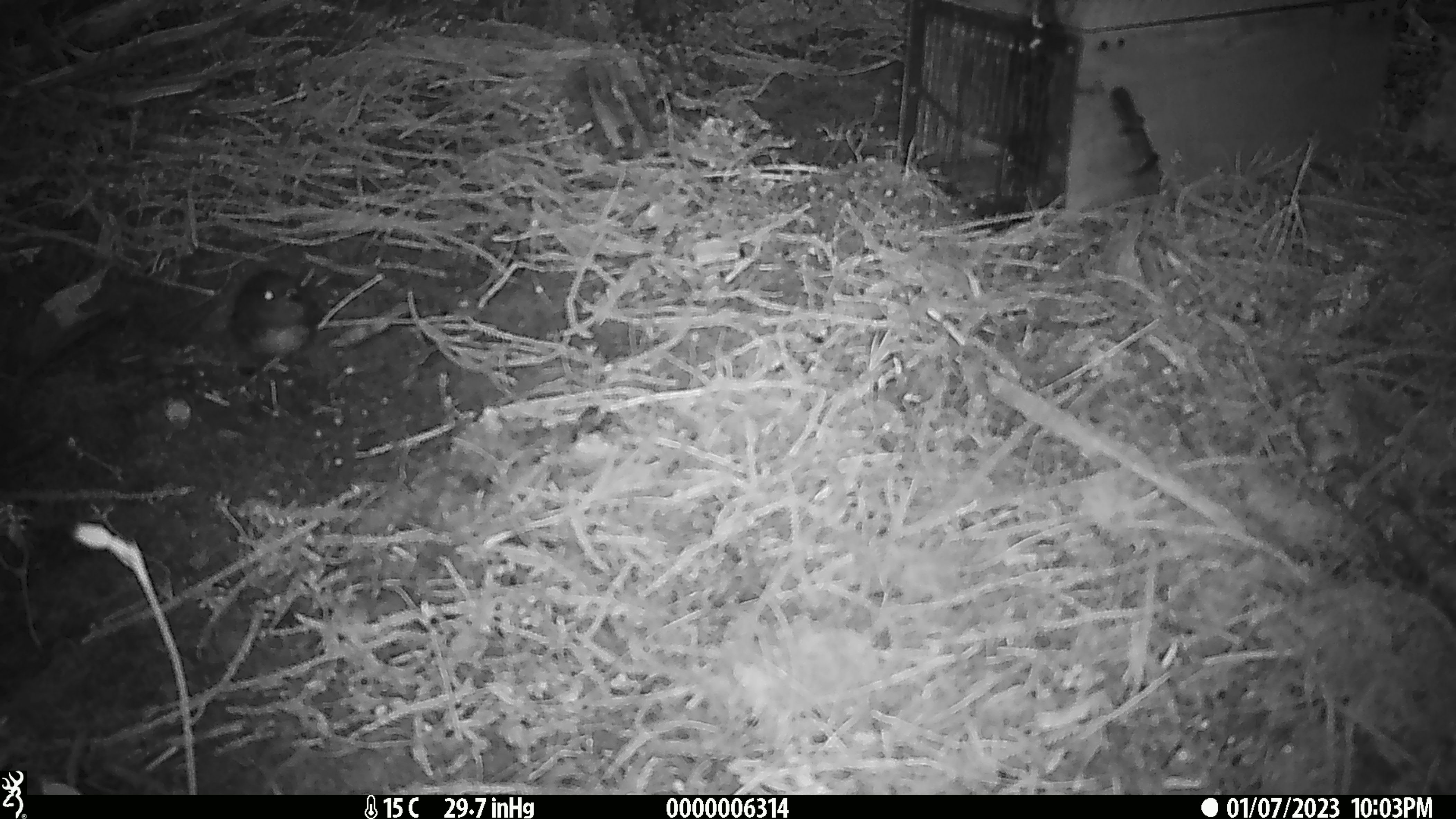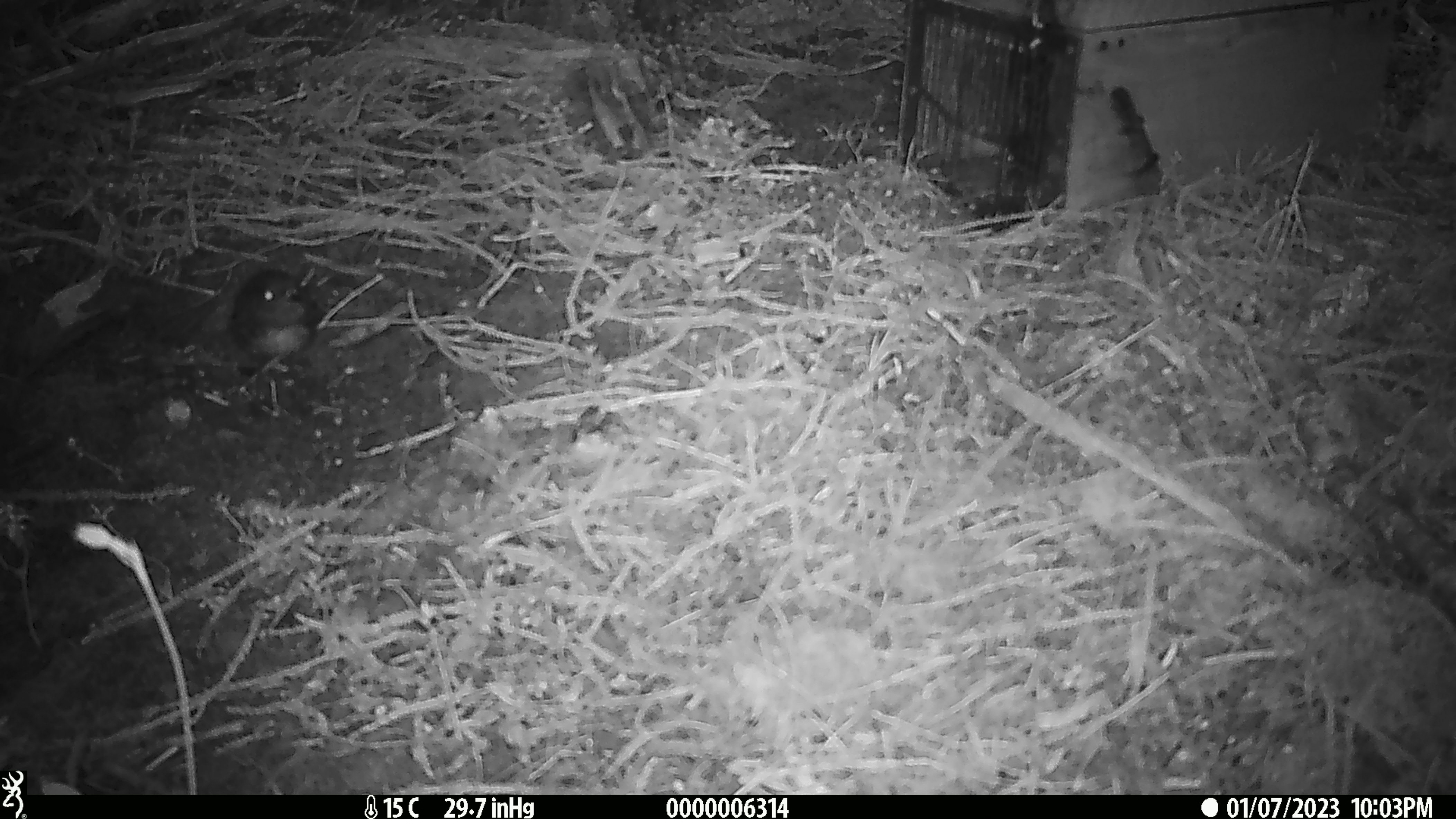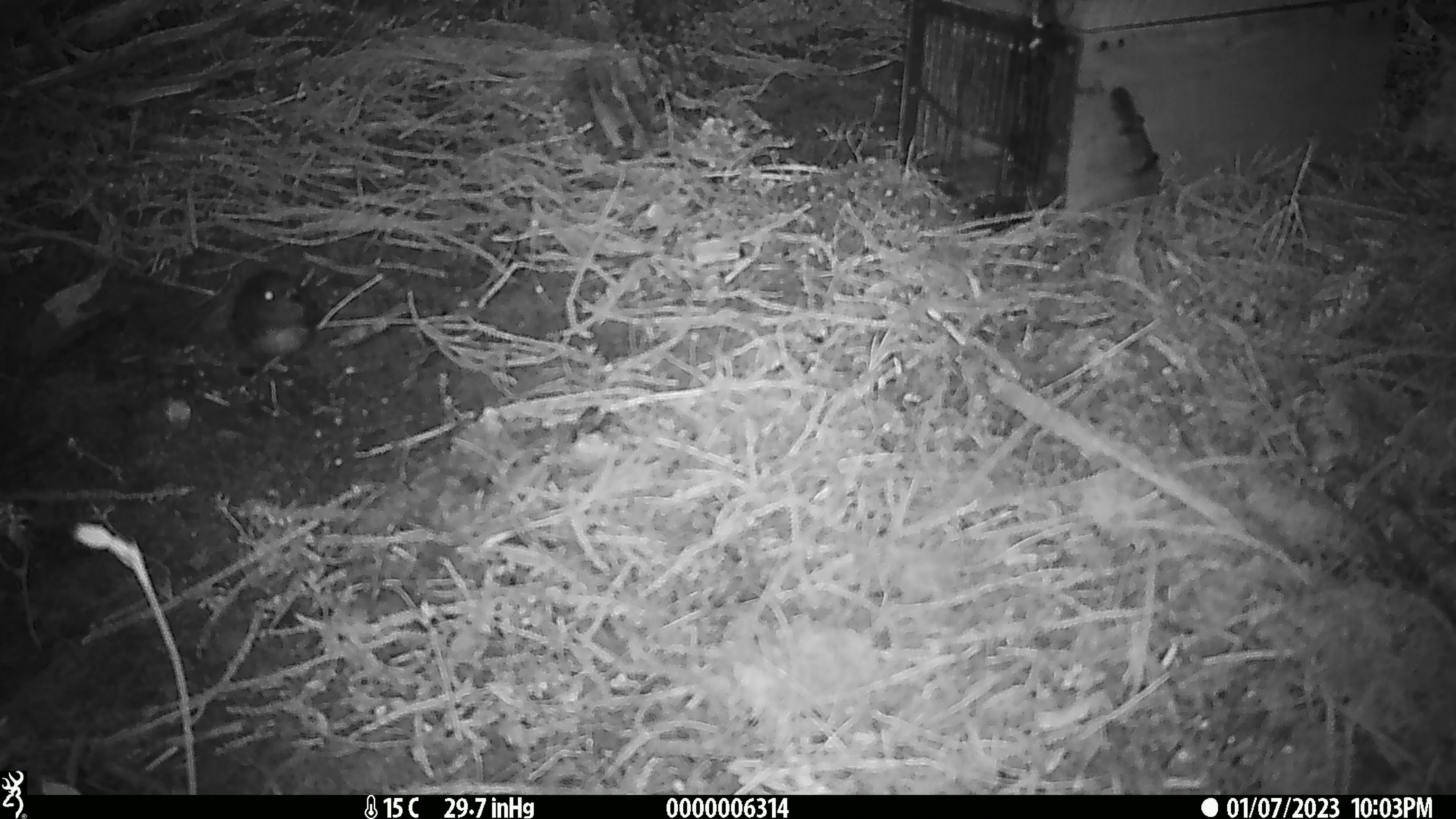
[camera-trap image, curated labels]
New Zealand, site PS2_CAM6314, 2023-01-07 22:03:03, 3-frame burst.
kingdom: Animalia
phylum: Chordata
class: Aves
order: Passeriformes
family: Petroicidae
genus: Petroica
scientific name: Petroica australis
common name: new zealand robin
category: robin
Robin (new zealand robin) (Petroica australis).